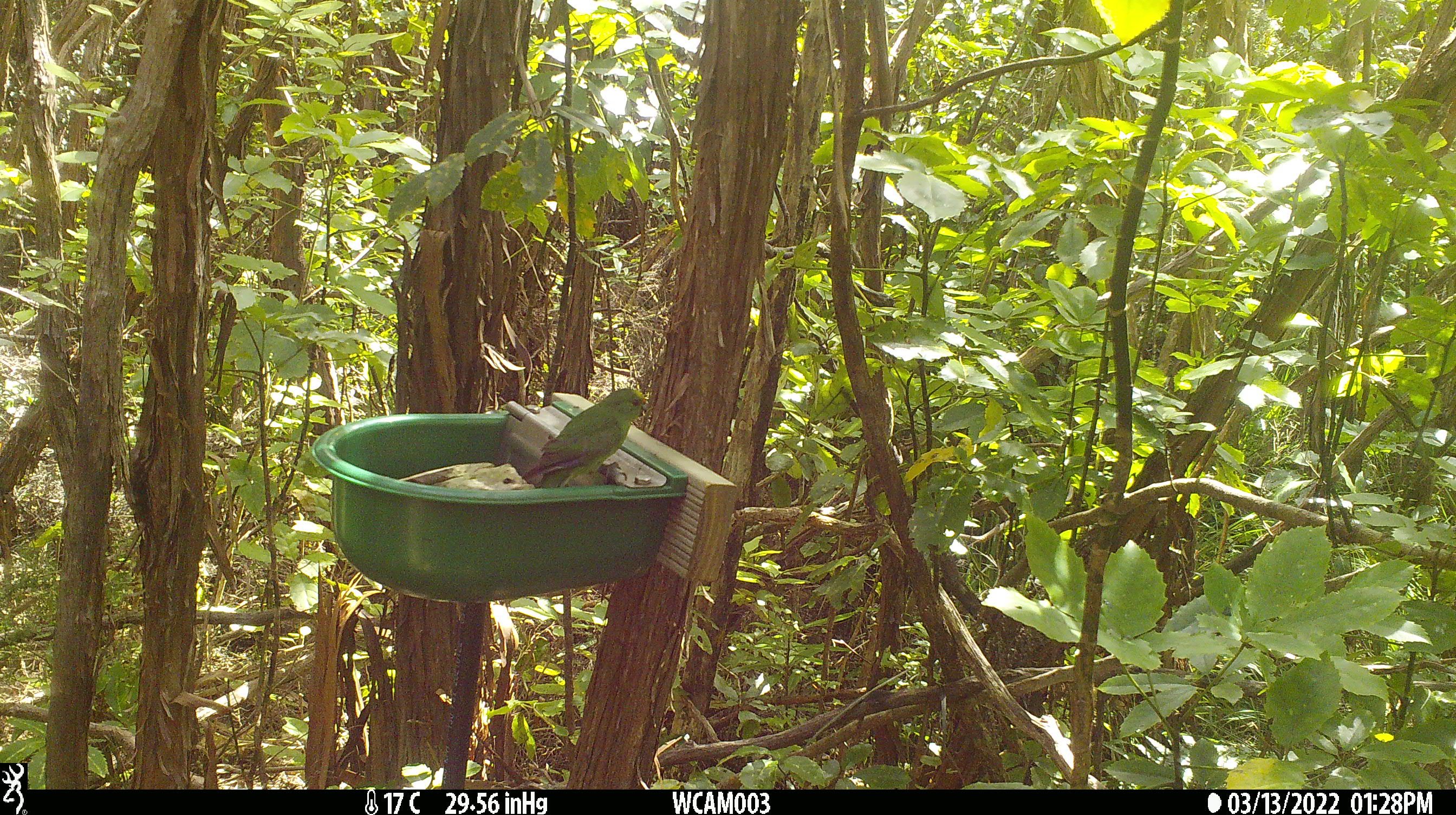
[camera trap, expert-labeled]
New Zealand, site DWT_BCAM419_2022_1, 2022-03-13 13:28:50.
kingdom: Animalia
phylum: Chordata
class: Aves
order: Psittaciformes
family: Psittaculidae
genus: Cyanoramphus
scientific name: Cyanoramphus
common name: parakeet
Parakeet (Cyanoramphus).